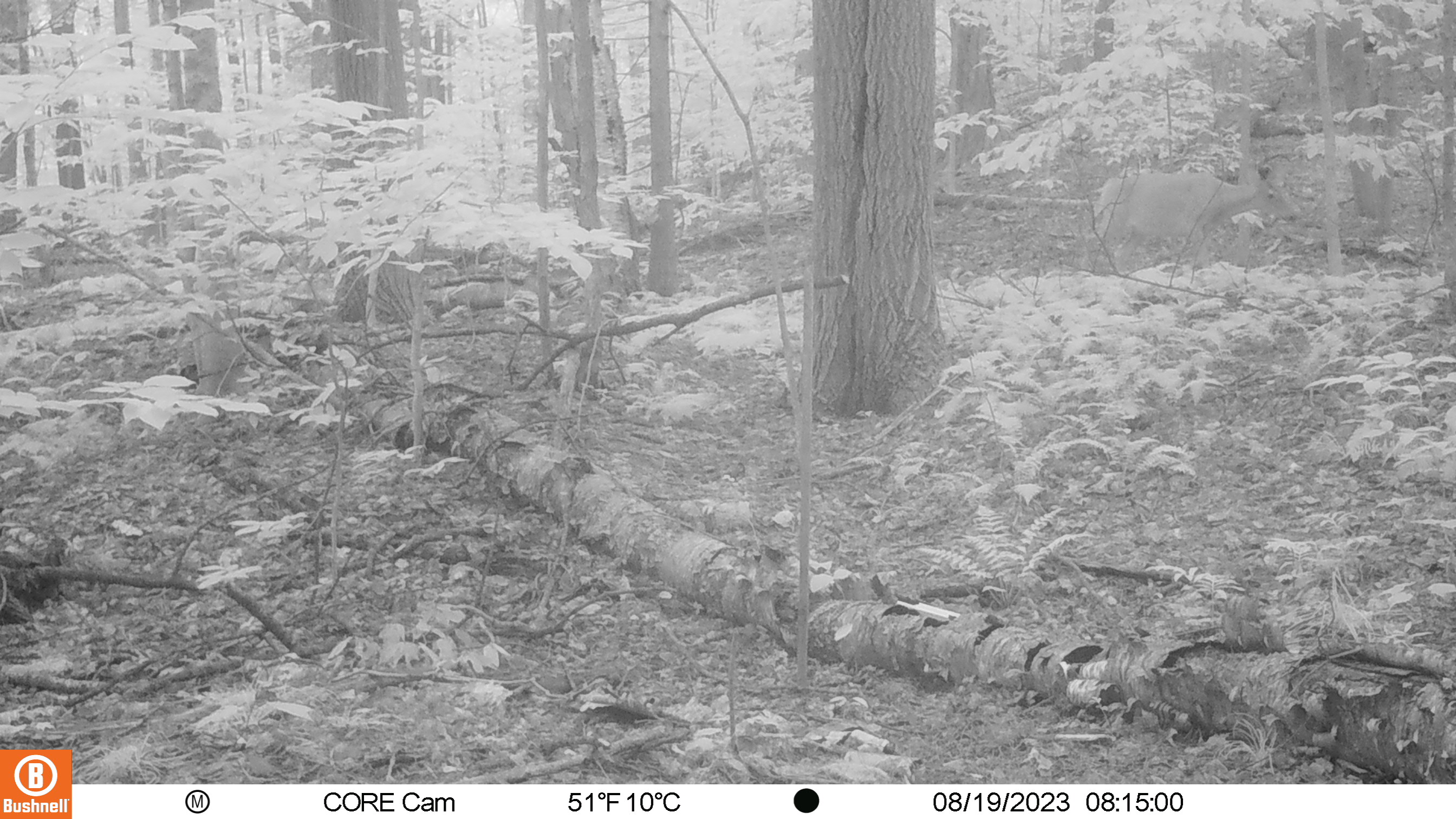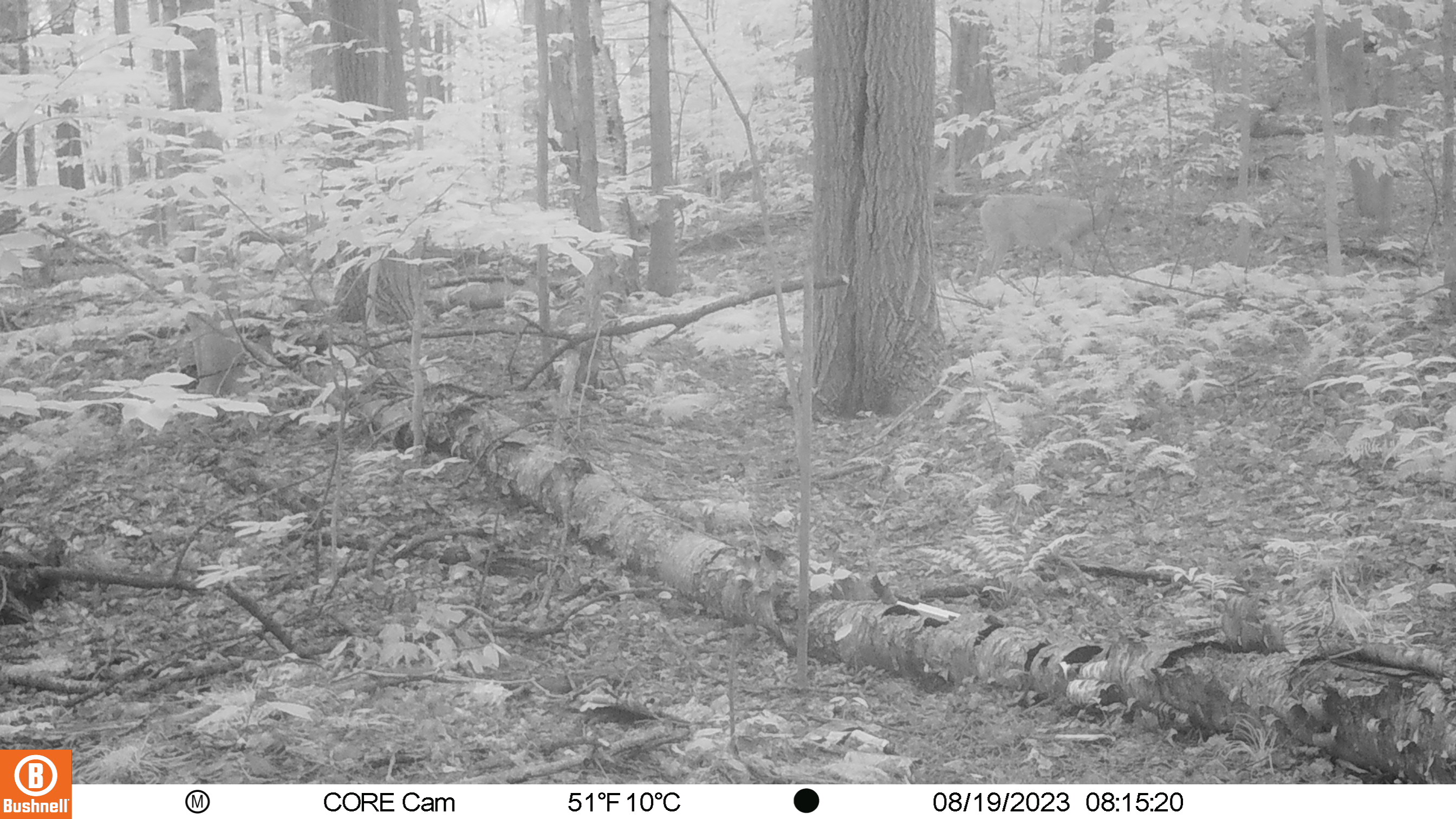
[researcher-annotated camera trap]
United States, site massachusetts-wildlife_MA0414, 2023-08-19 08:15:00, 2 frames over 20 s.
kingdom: Animalia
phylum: Chordata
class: Mammalia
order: Artiodactyla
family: Cervidae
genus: Odocoileus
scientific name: Odocoileus virginianus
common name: white-tailed deer